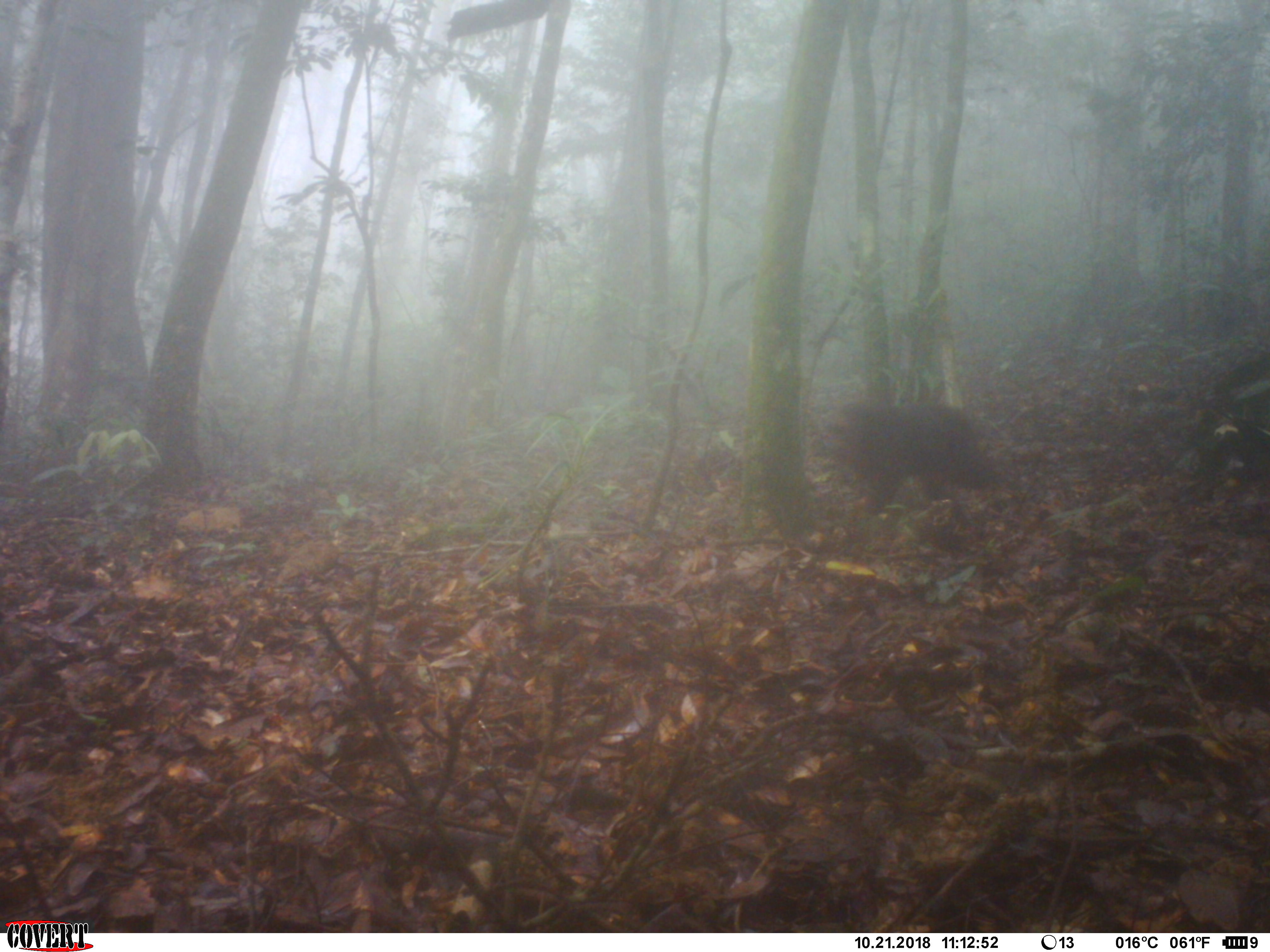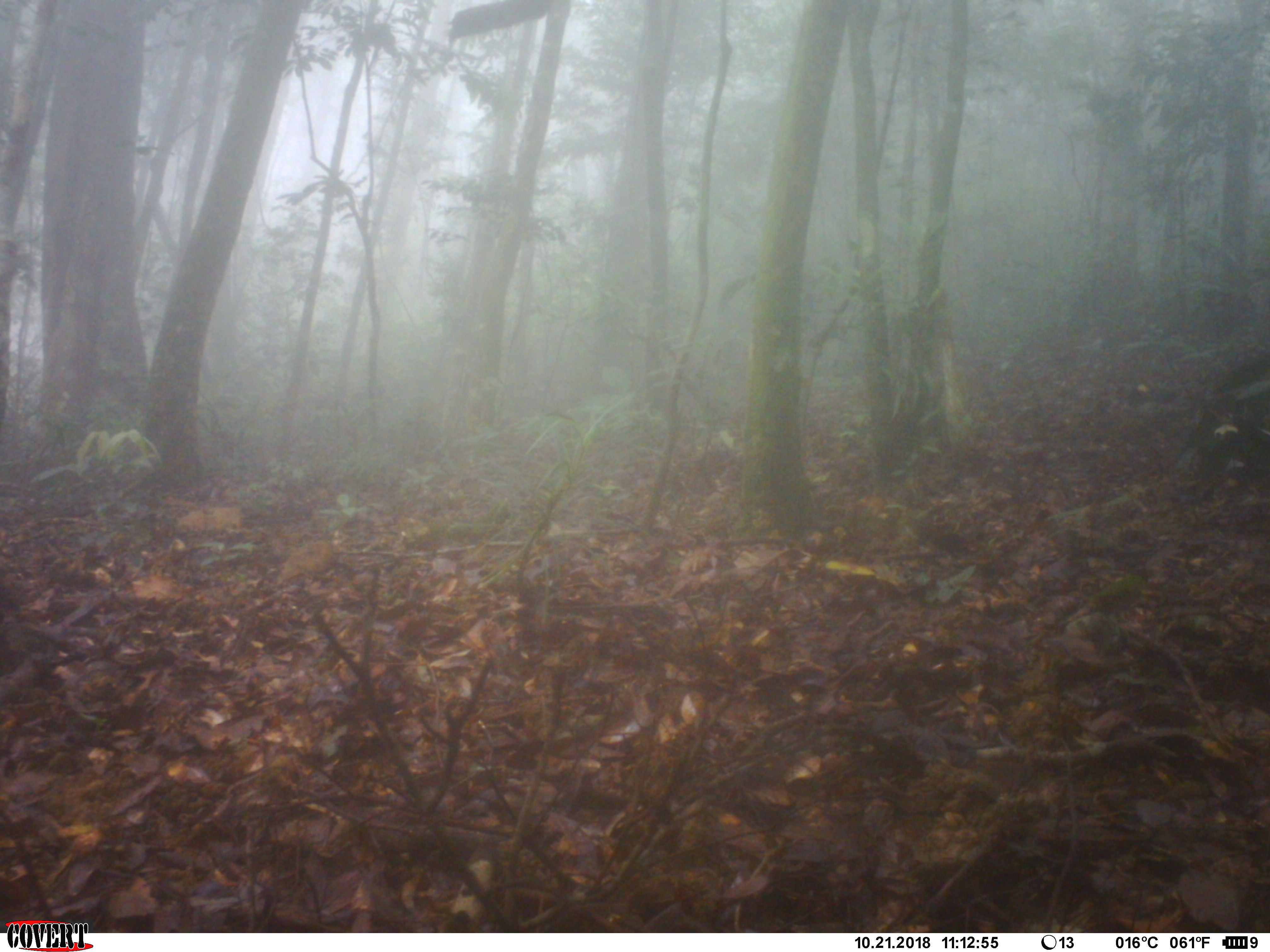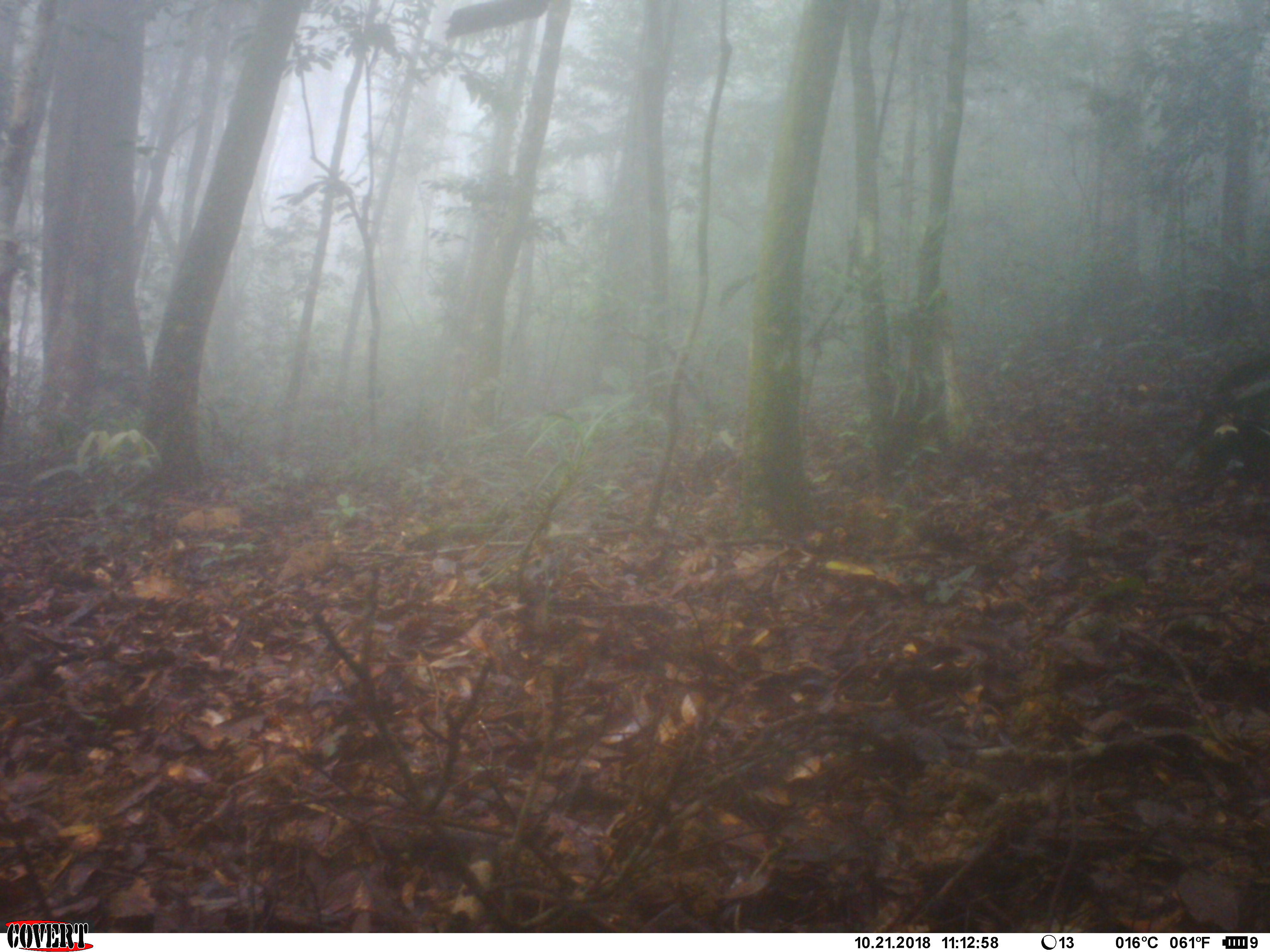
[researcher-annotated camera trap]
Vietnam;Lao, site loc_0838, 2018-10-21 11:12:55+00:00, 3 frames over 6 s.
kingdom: Animalia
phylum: Chordata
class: Mammalia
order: Primates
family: Cercopithecidae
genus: Macaca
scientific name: Macaca arctoides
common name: stump-tailed macaque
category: stump tailed macaque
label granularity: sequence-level